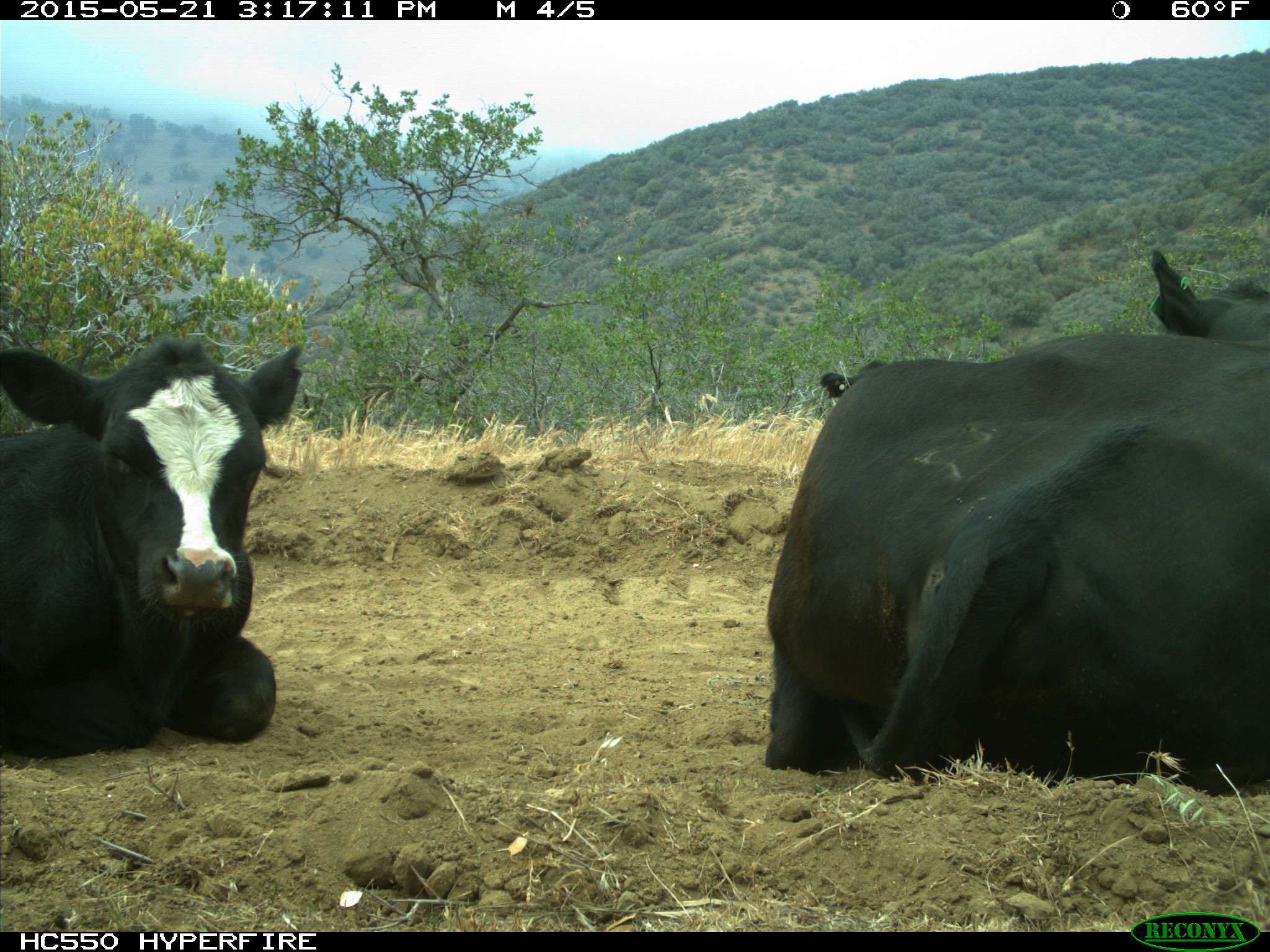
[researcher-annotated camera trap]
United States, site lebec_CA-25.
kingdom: Animalia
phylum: Chordata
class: Mammalia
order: Artiodactyla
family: Bovidae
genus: Bos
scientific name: Bos taurus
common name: domestic cow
Bos taurus (domestic cow).